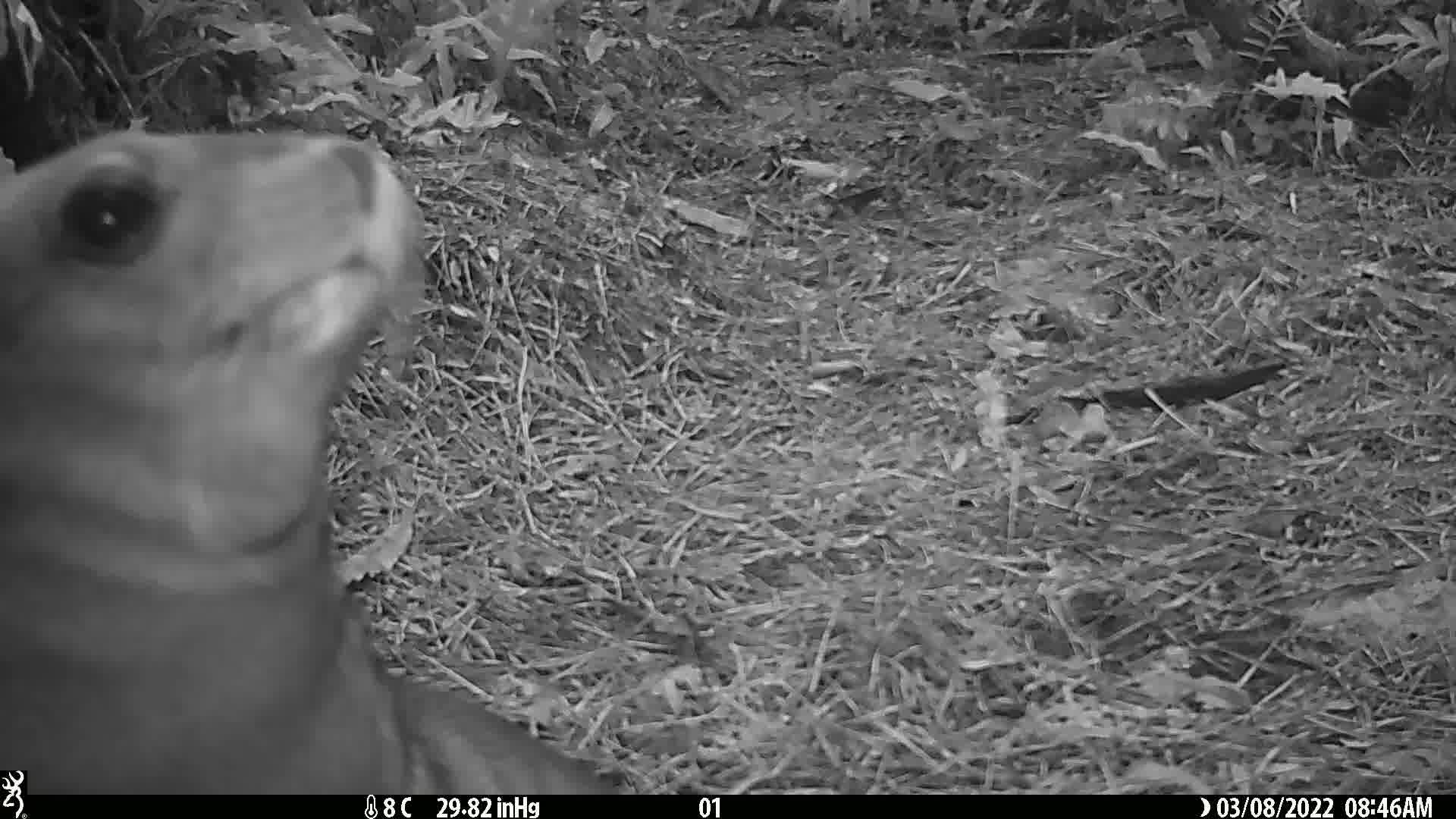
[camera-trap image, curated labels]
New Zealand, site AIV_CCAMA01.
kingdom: Animalia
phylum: Chordata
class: Mammalia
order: Carnivora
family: Otariidae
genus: Phocarctos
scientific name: Phocarctos hookeri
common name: new zealand sea lion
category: sealion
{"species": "sealion (new zealand sea lion) (Phocarctos hookeri)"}